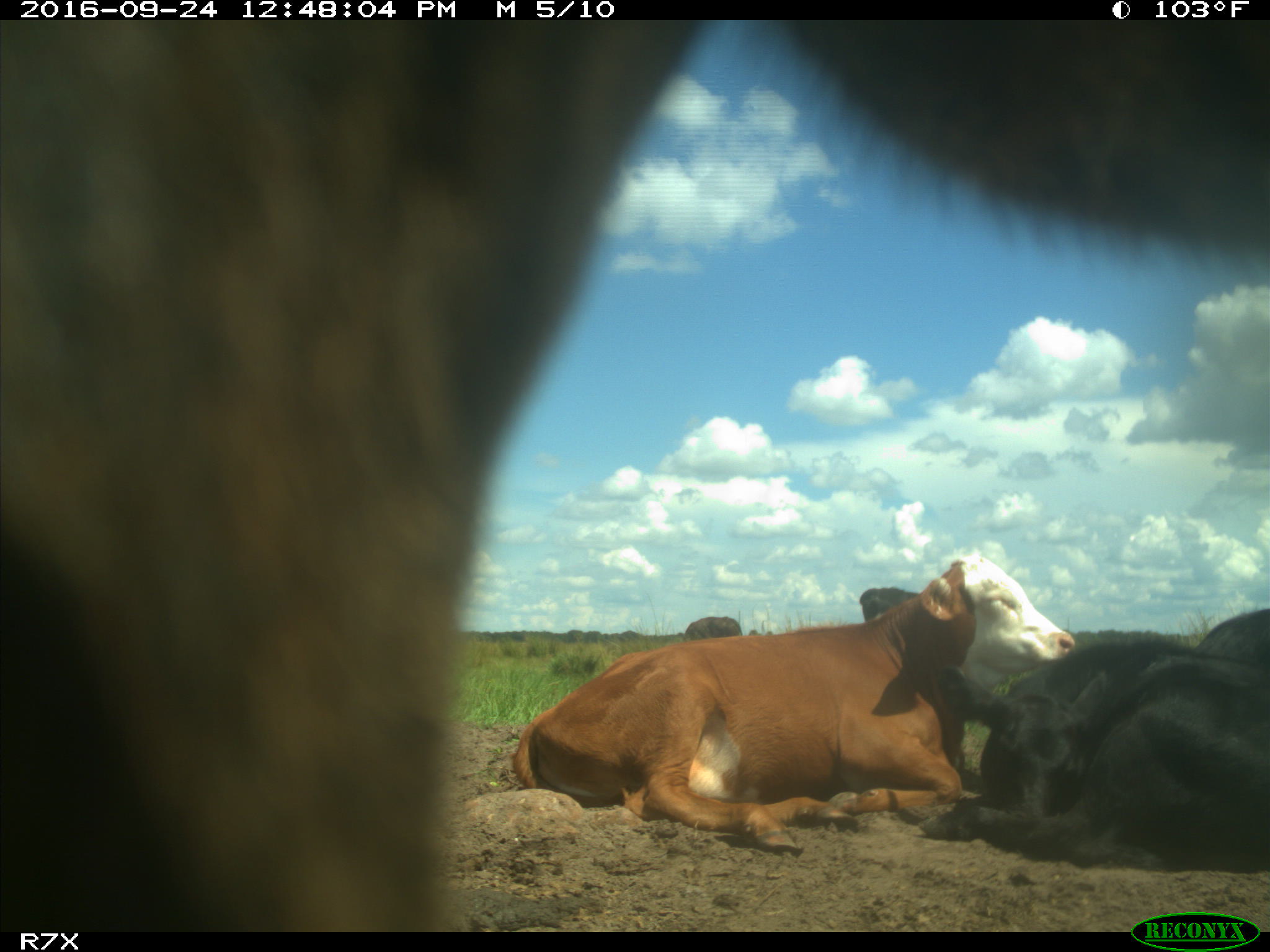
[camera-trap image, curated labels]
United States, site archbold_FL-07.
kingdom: Animalia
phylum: Chordata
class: Mammalia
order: Artiodactyla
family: Bovidae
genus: Bos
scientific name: Bos taurus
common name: domestic cow